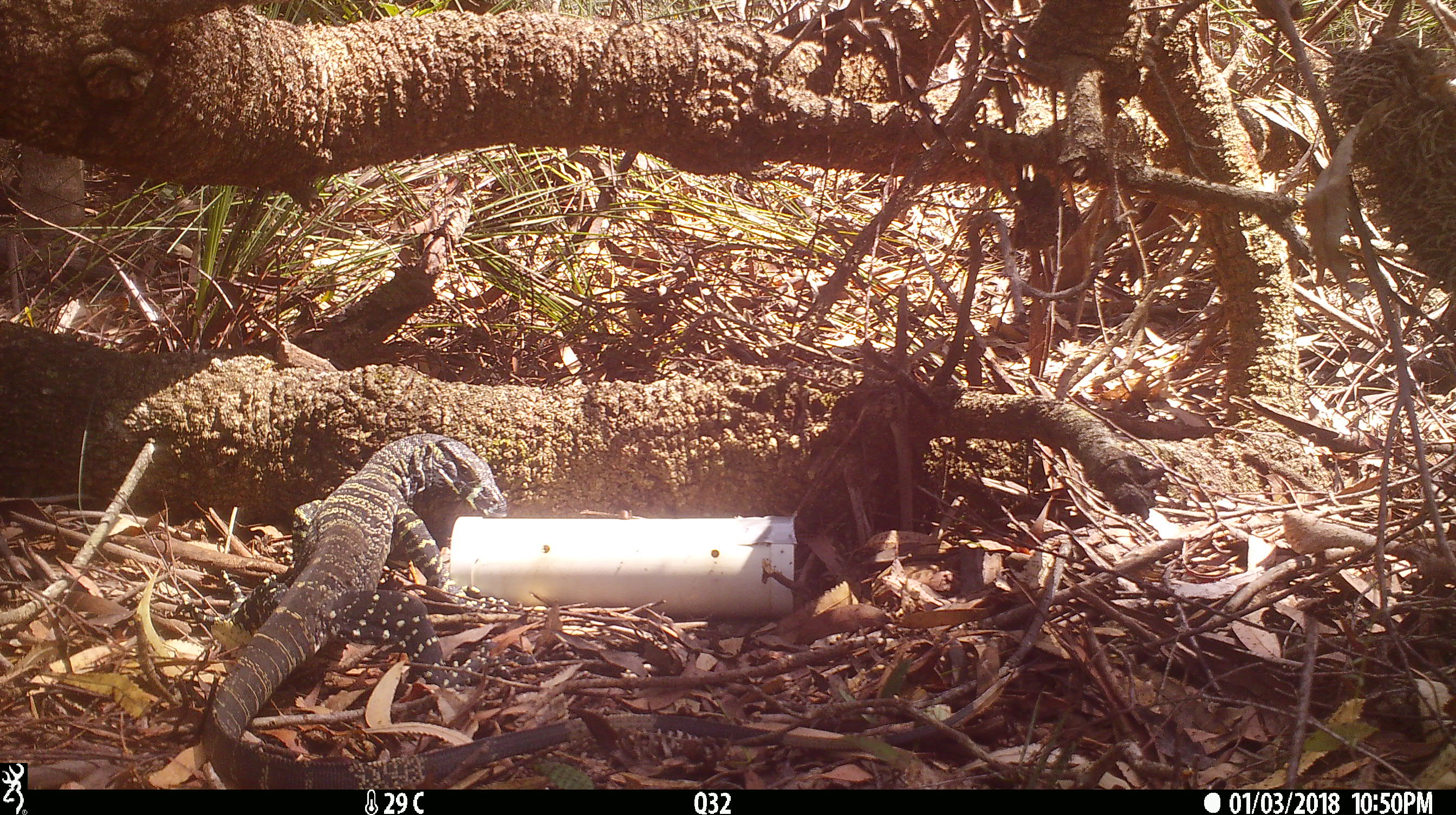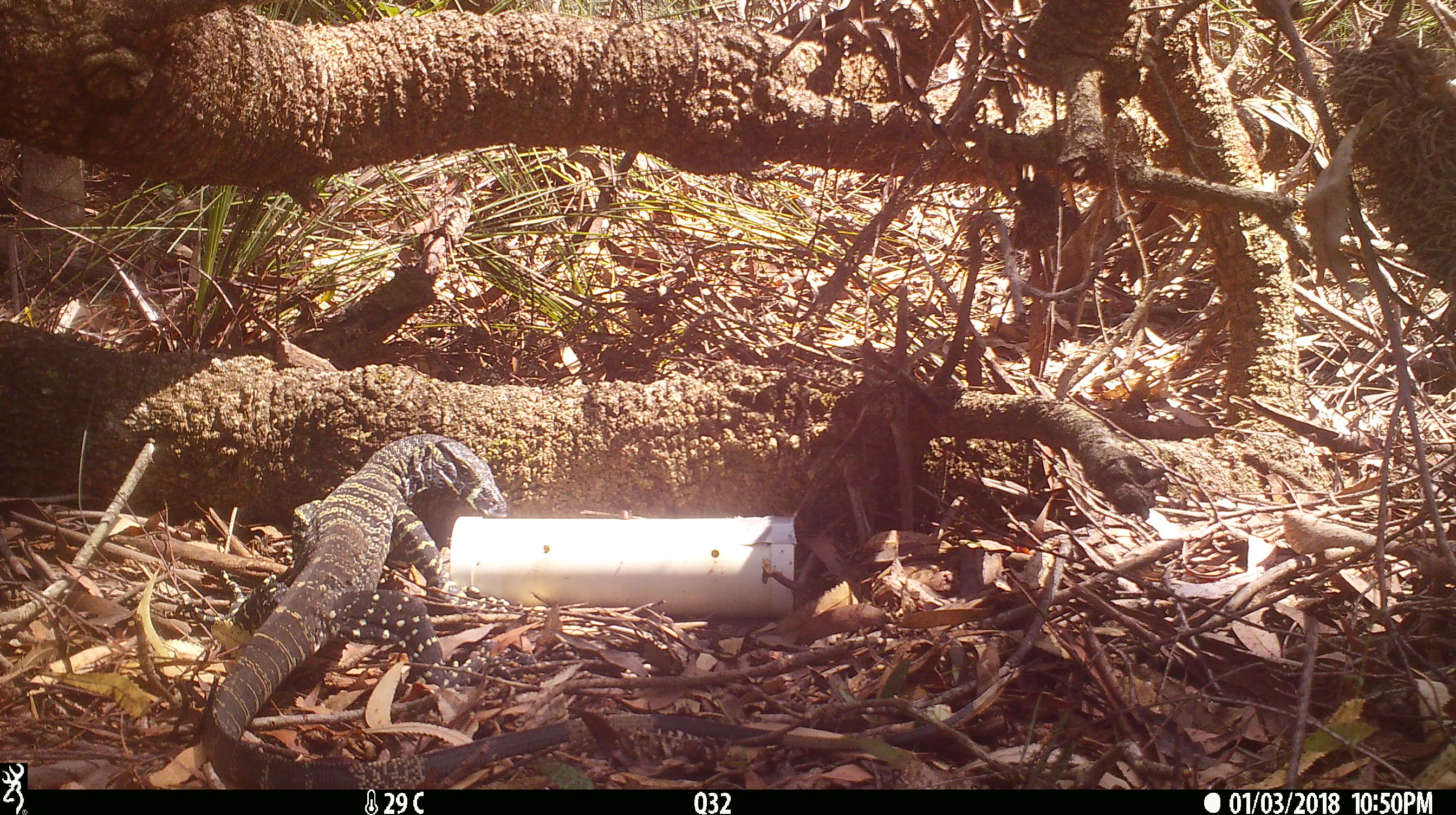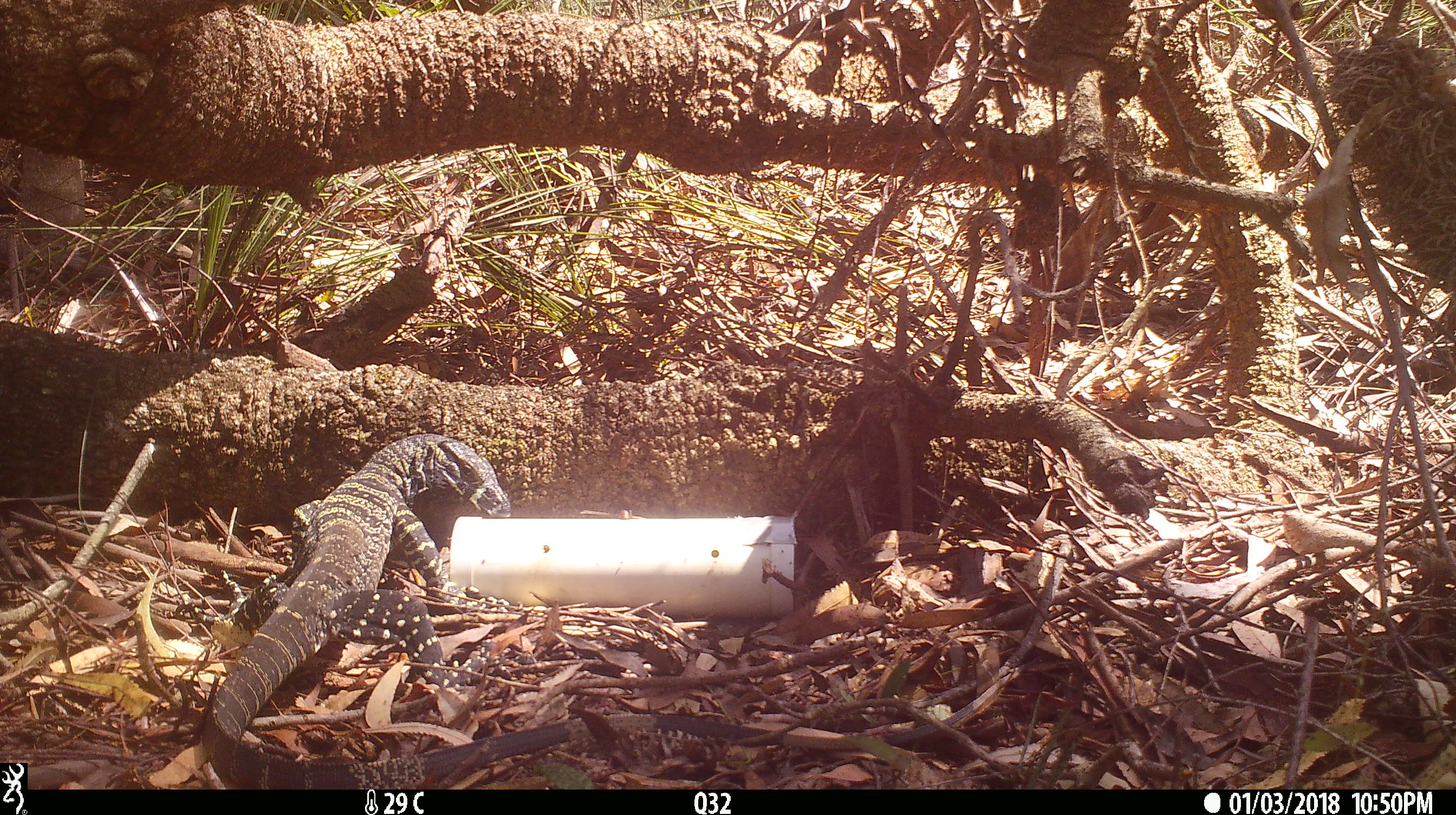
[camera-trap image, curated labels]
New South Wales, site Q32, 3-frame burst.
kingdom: Animalia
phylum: Chordata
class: Reptilia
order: Squamata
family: Varanidae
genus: Varanus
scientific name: Varanus varius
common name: lace monitor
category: goanna